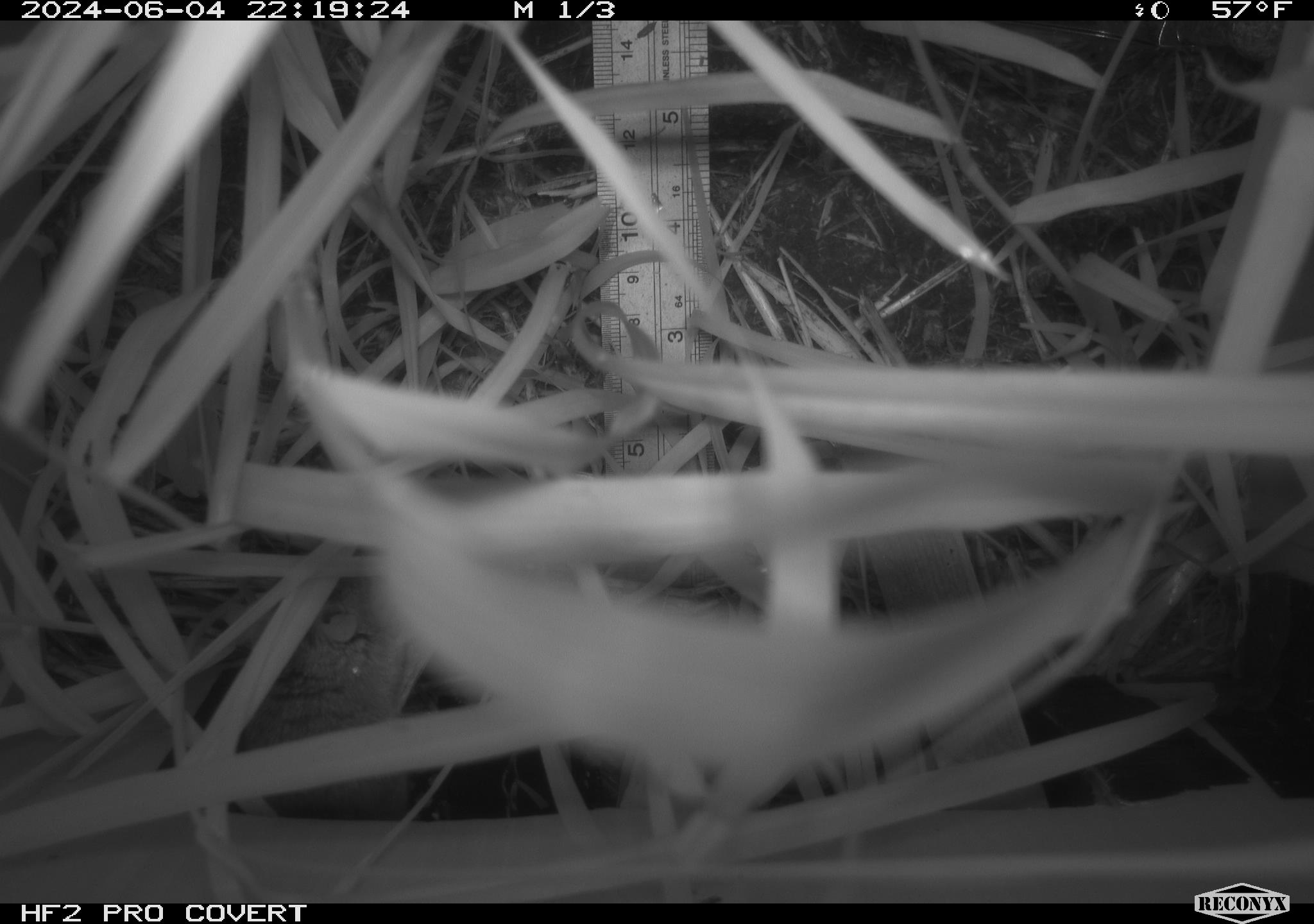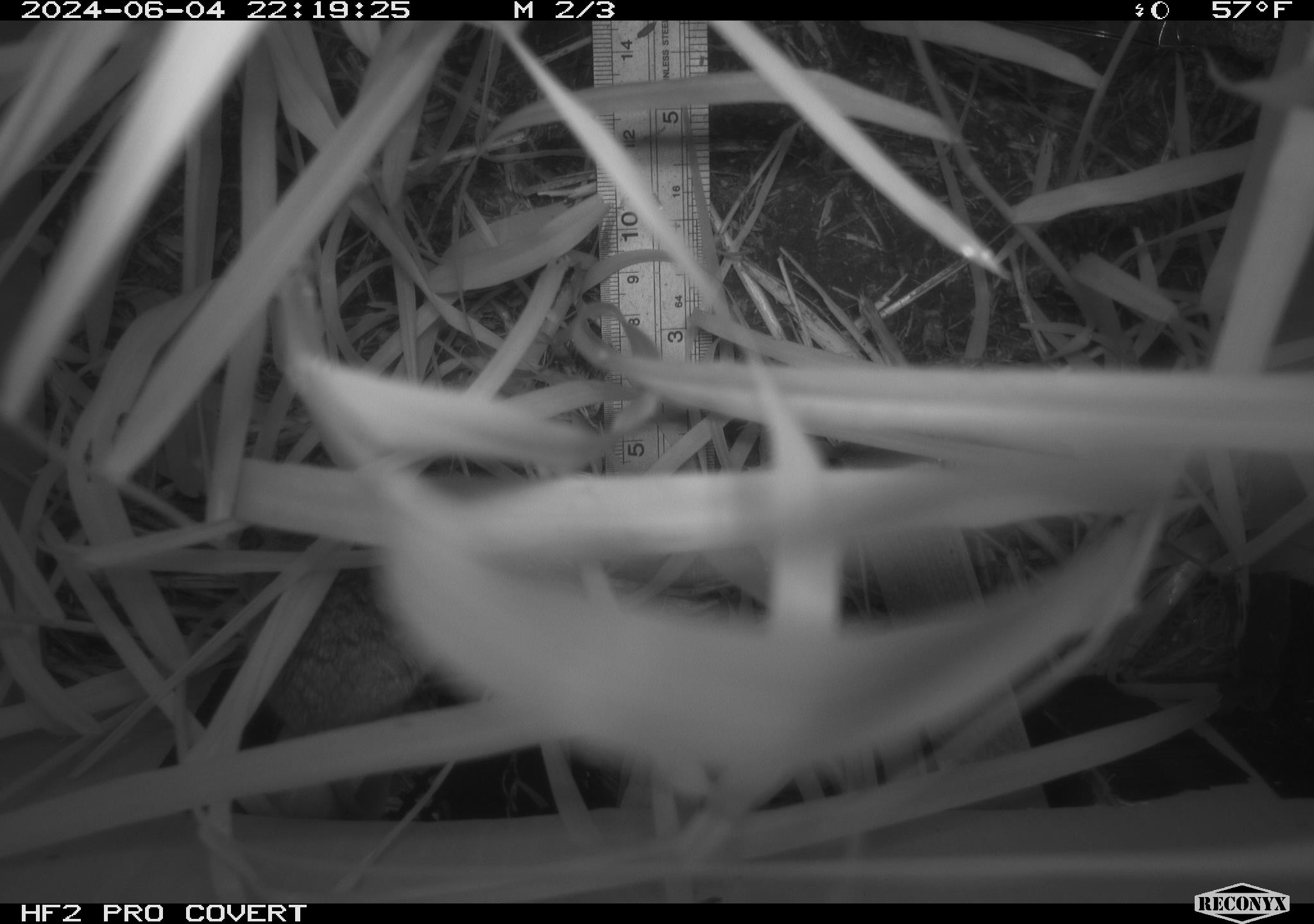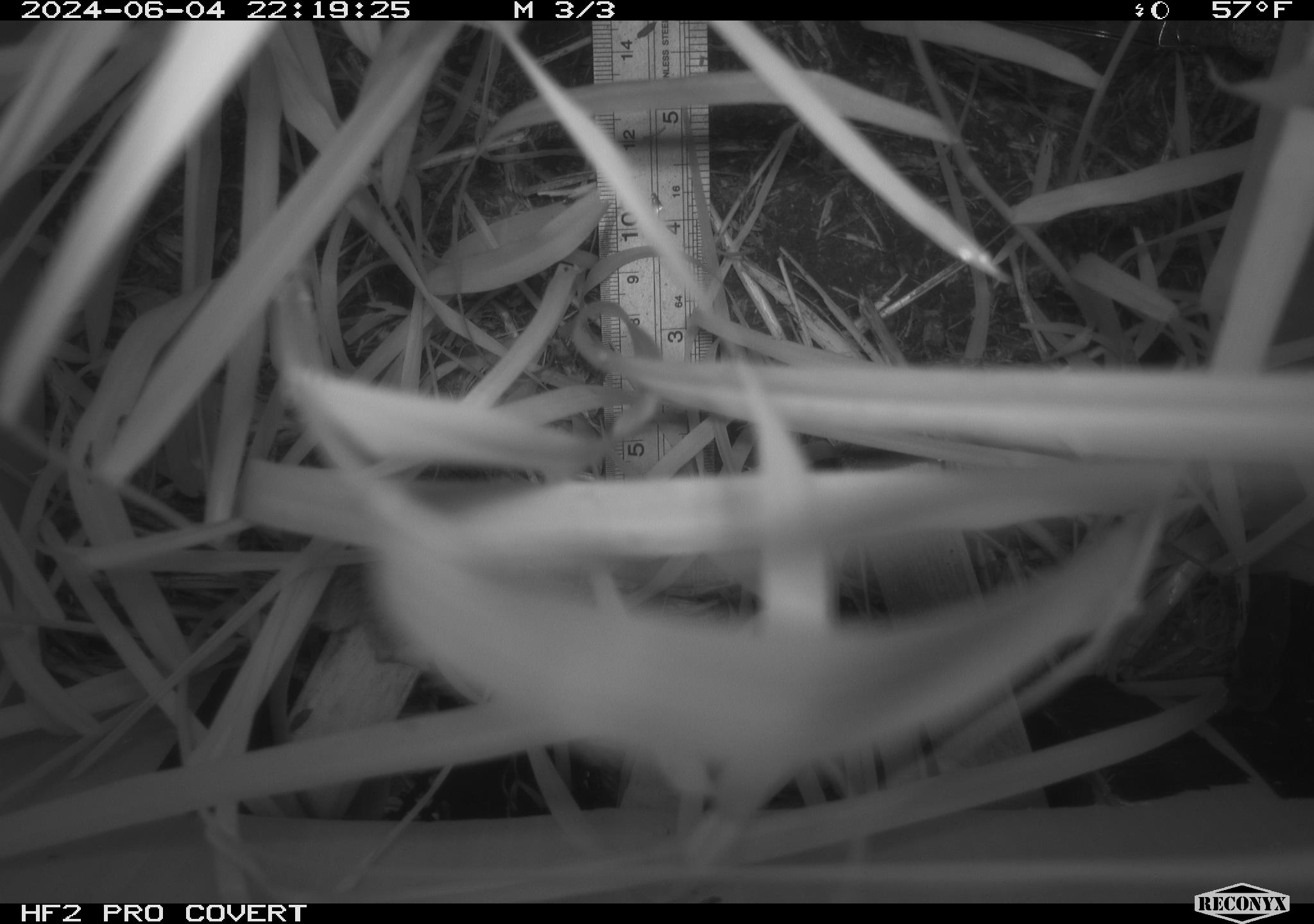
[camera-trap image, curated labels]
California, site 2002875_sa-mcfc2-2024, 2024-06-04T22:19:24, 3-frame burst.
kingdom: Animalia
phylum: Chordata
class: Mammalia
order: Rodentia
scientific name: Rodentia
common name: rodent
Rodent (Rodentia).